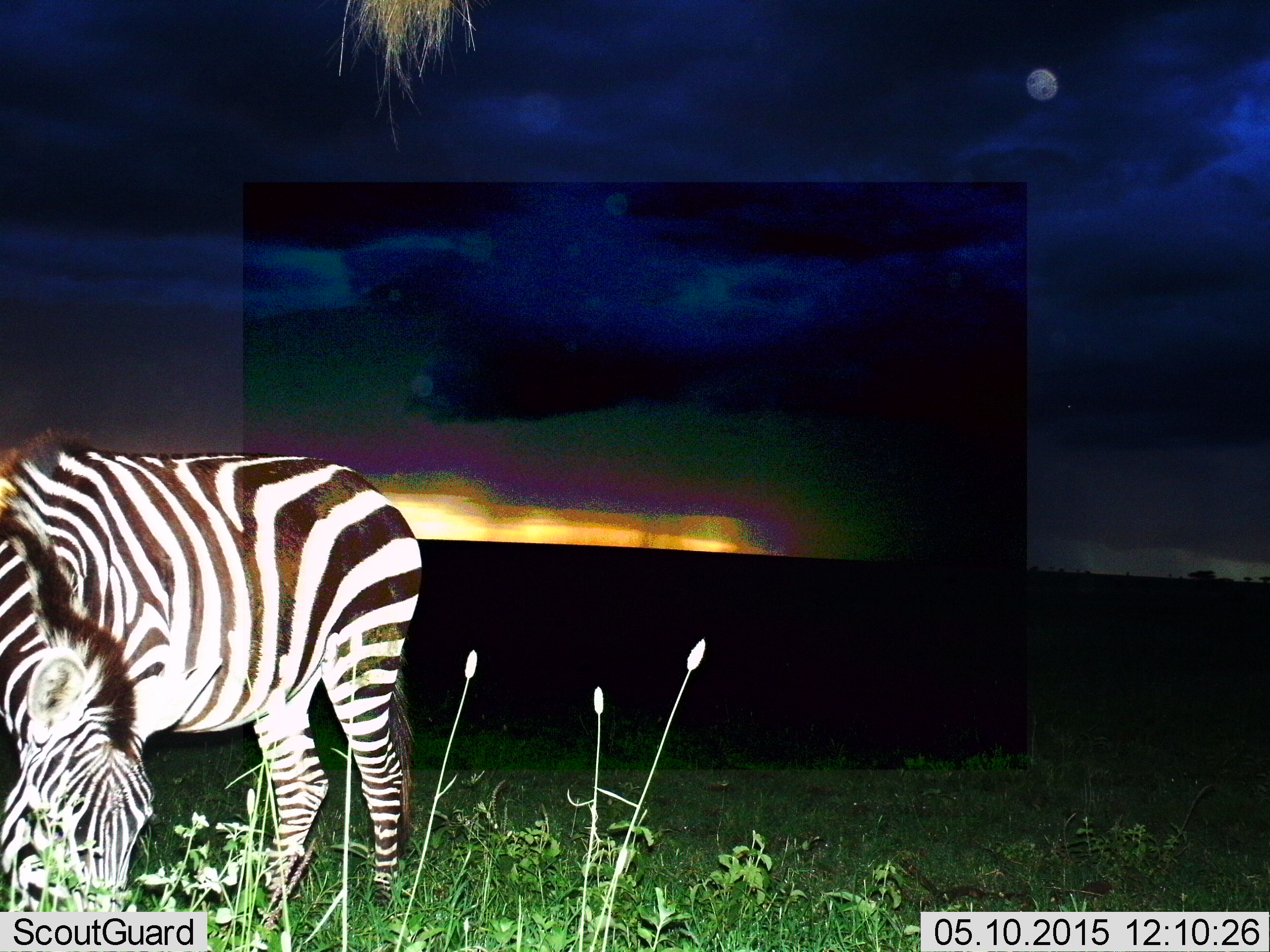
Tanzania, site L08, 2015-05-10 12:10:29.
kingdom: Animalia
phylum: Chordata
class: Mammalia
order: Perissodactyla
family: Equidae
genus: Equus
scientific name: Equus quagga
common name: plains zebra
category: zebra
Zebra (plains zebra) (Equus quagga), count 1. Behavior (volunteer vote fractions): standing 20%, resting 0%, moving 0%, interacting 0%. Young present (vote fraction): 0%. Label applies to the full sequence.